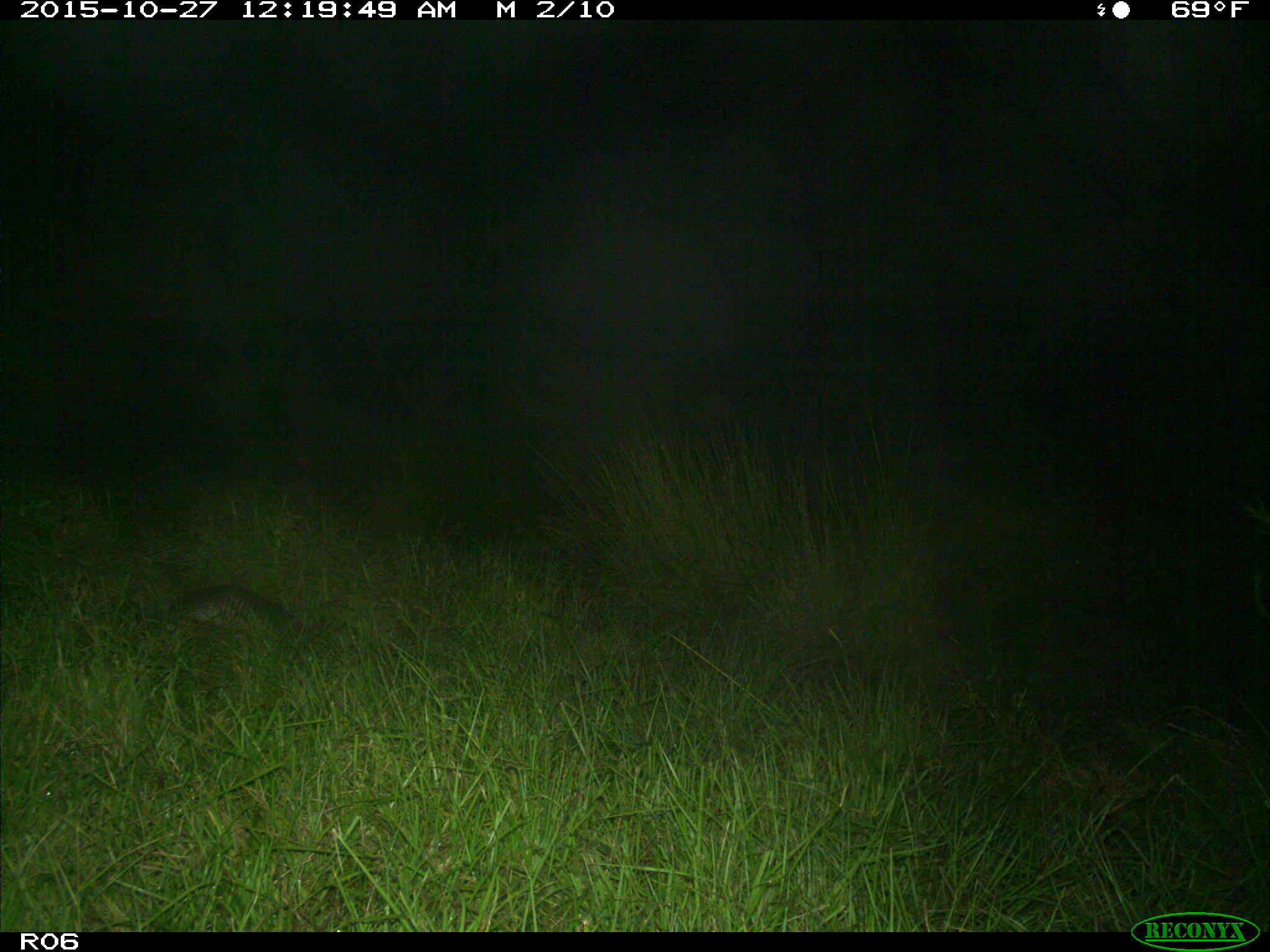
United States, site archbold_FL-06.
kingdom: Animalia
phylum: Chordata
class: Mammalia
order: Cingulata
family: Dasypodidae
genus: Dasypus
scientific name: Dasypus novemcinctus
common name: nine-banded armadillo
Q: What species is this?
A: Dasypus novemcinctus (nine-banded armadillo).